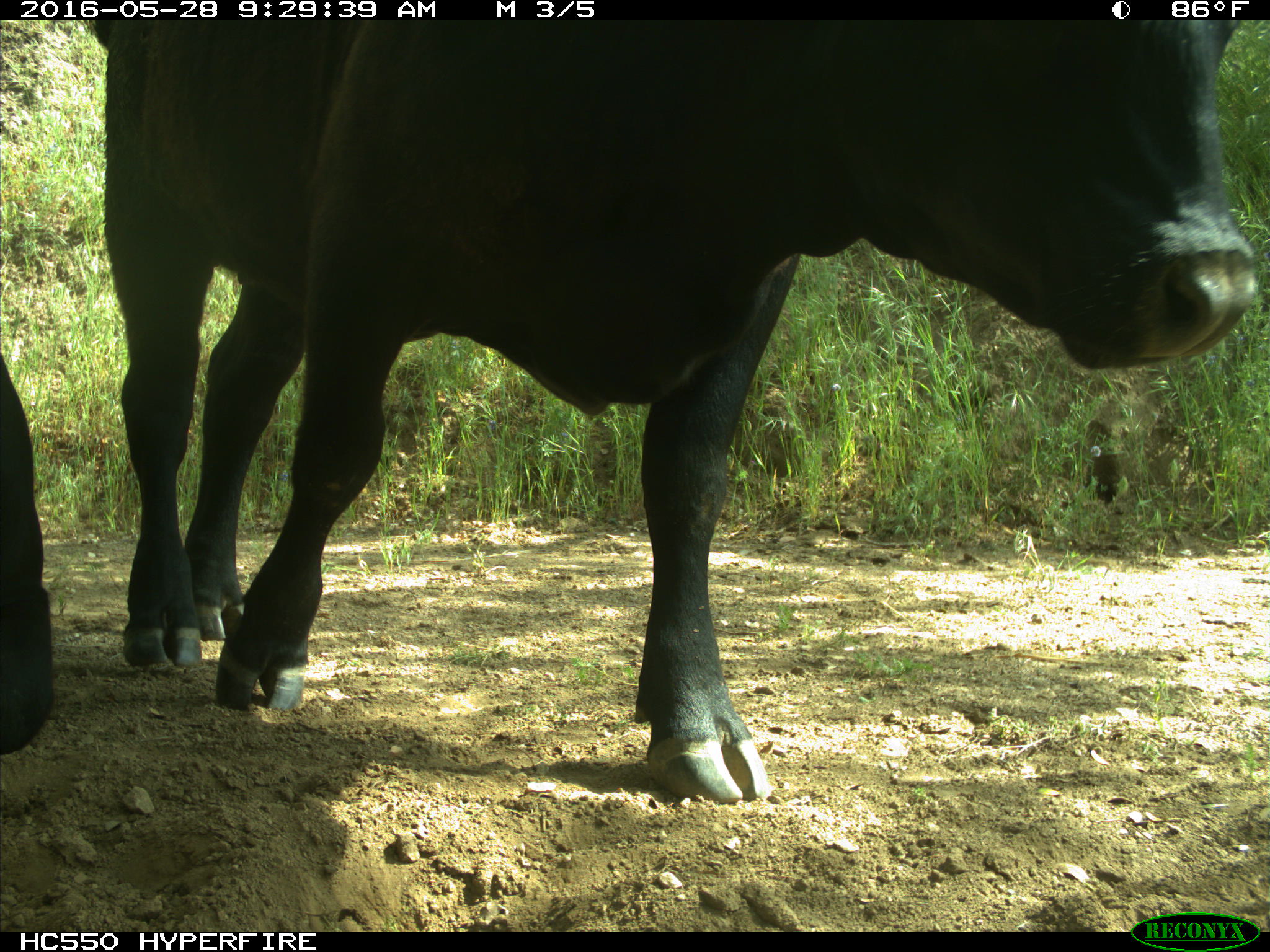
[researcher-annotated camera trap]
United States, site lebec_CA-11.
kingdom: Animalia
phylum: Chordata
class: Mammalia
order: Artiodactyla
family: Bovidae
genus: Bos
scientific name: Bos taurus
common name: domestic cow